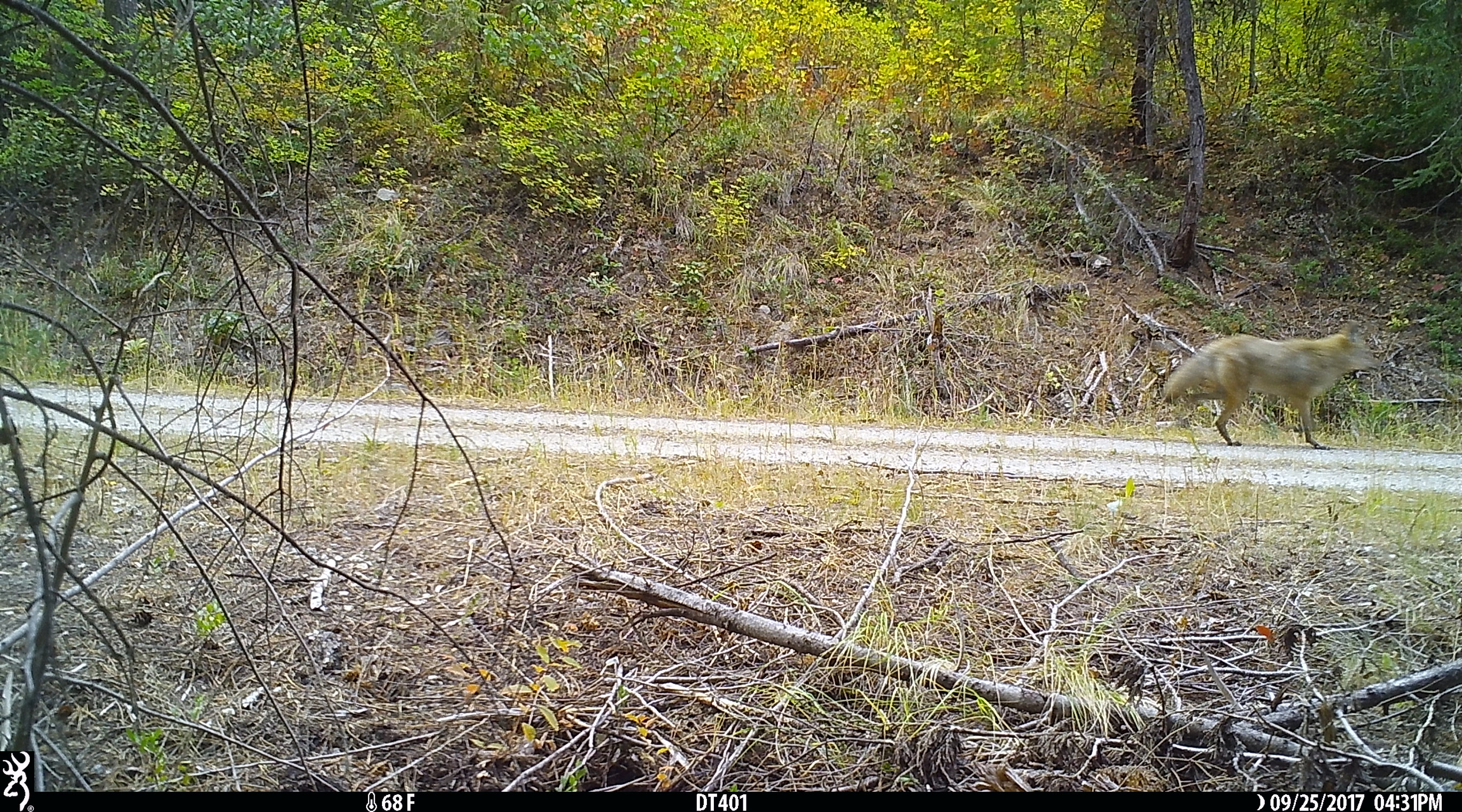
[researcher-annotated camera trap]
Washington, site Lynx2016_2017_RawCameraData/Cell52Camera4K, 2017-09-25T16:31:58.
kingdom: Animalia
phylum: Chordata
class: Mammalia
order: Carnivora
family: Canidae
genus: Canis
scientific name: Canis latrans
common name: coyote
Canis latrans (coyote). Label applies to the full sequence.